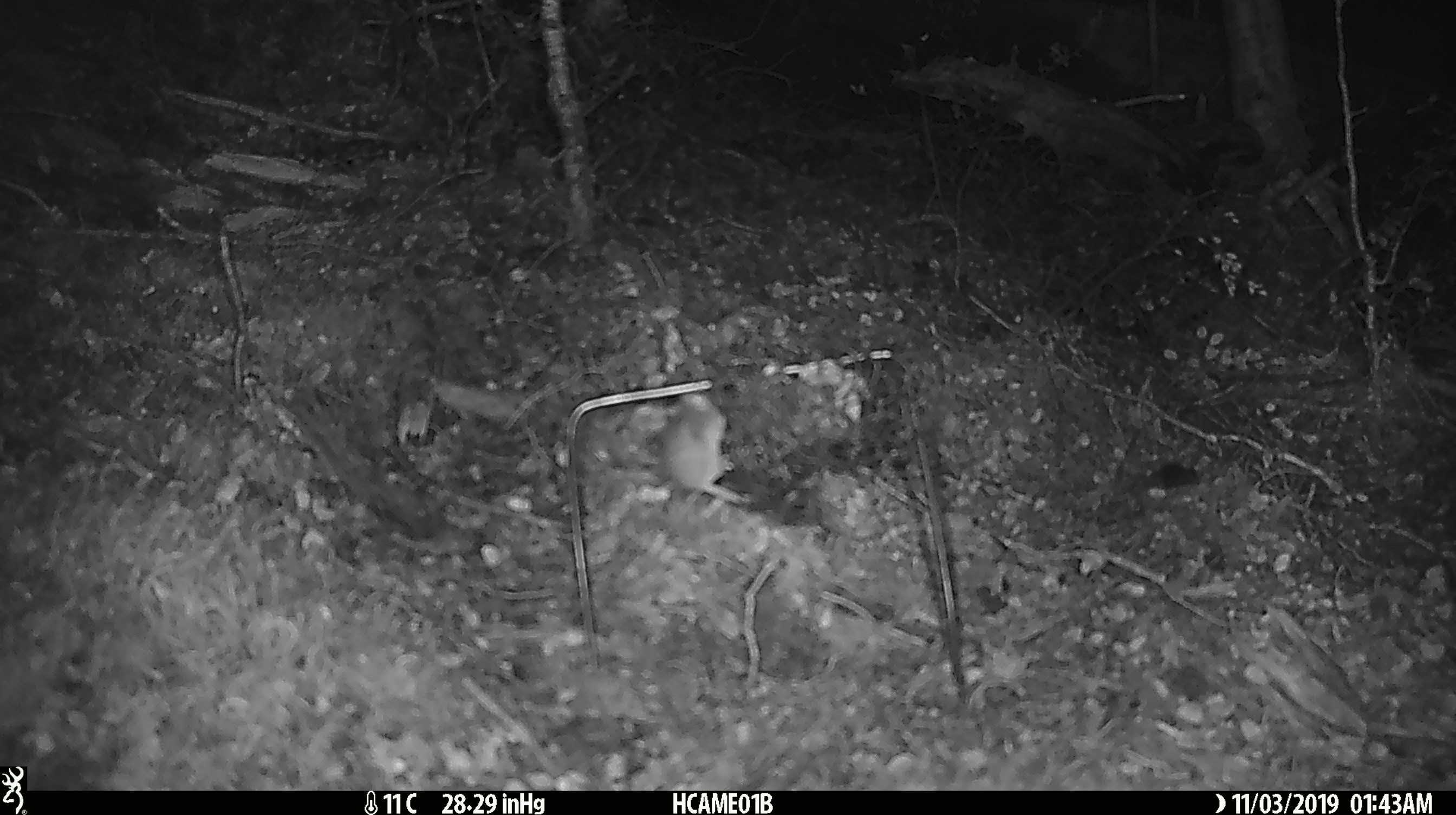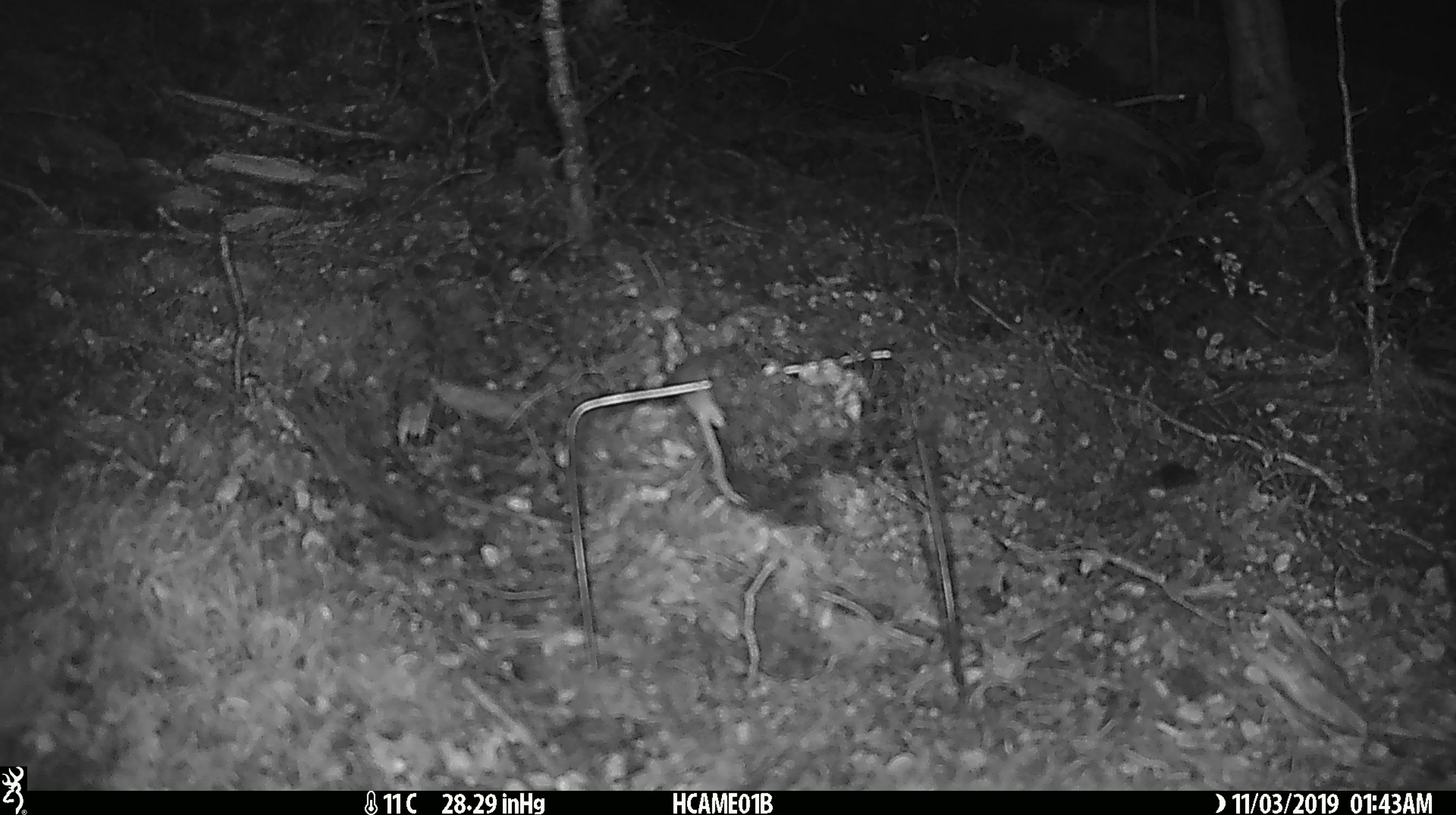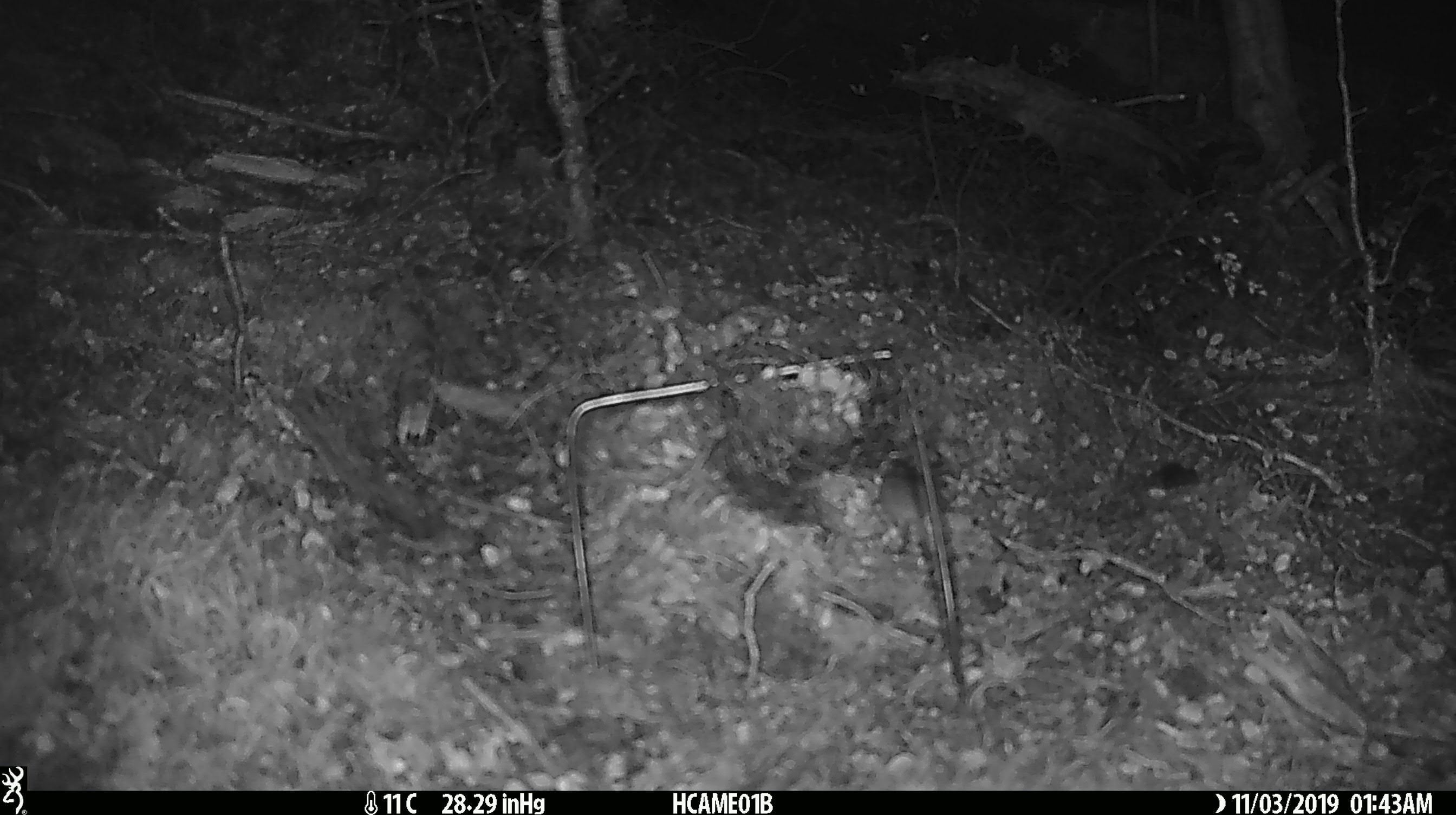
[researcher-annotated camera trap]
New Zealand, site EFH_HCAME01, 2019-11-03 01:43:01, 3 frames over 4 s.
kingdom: Animalia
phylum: Chordata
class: Mammalia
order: Rodentia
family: Muridae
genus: Mus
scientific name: Mus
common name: mouse